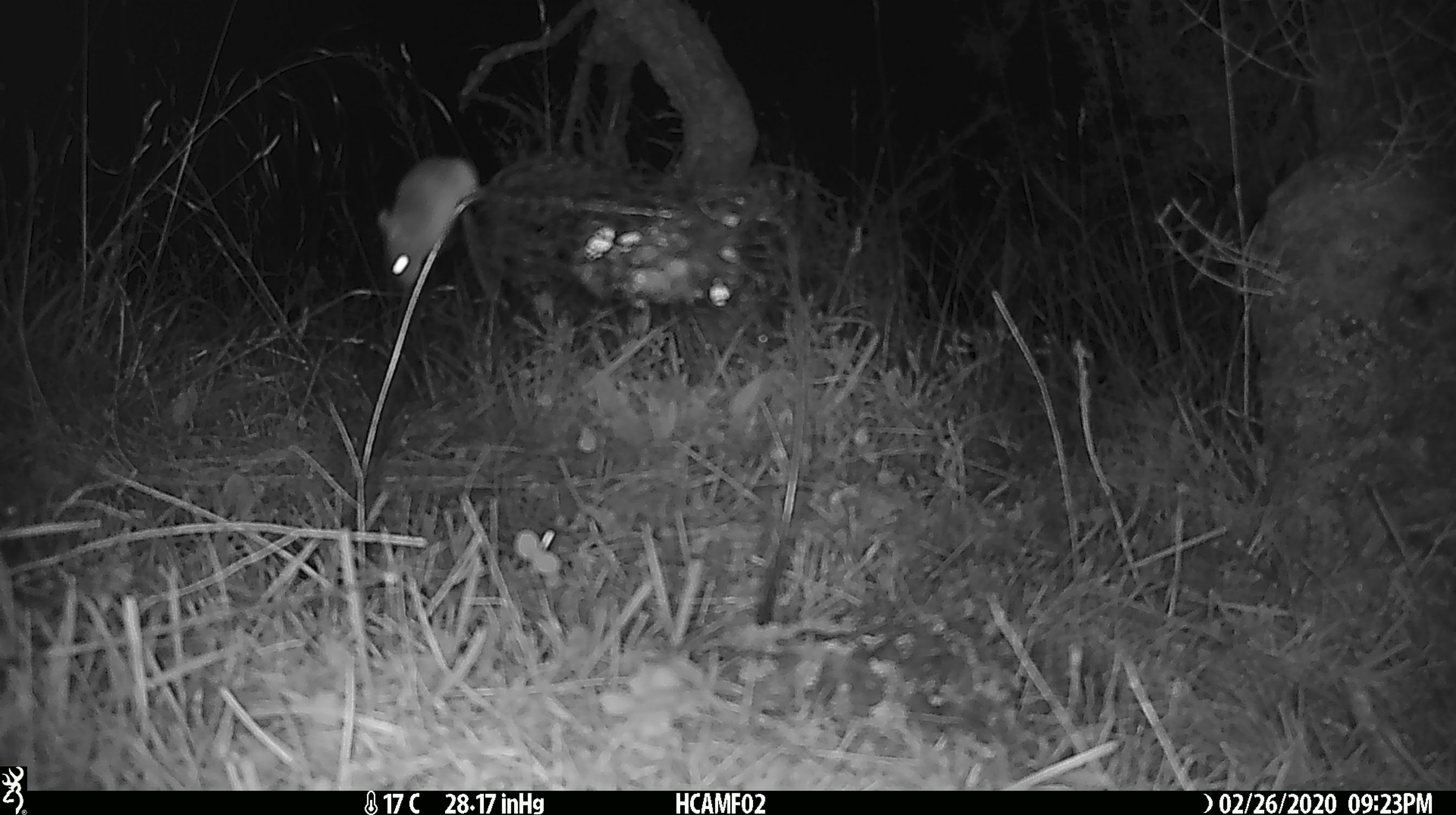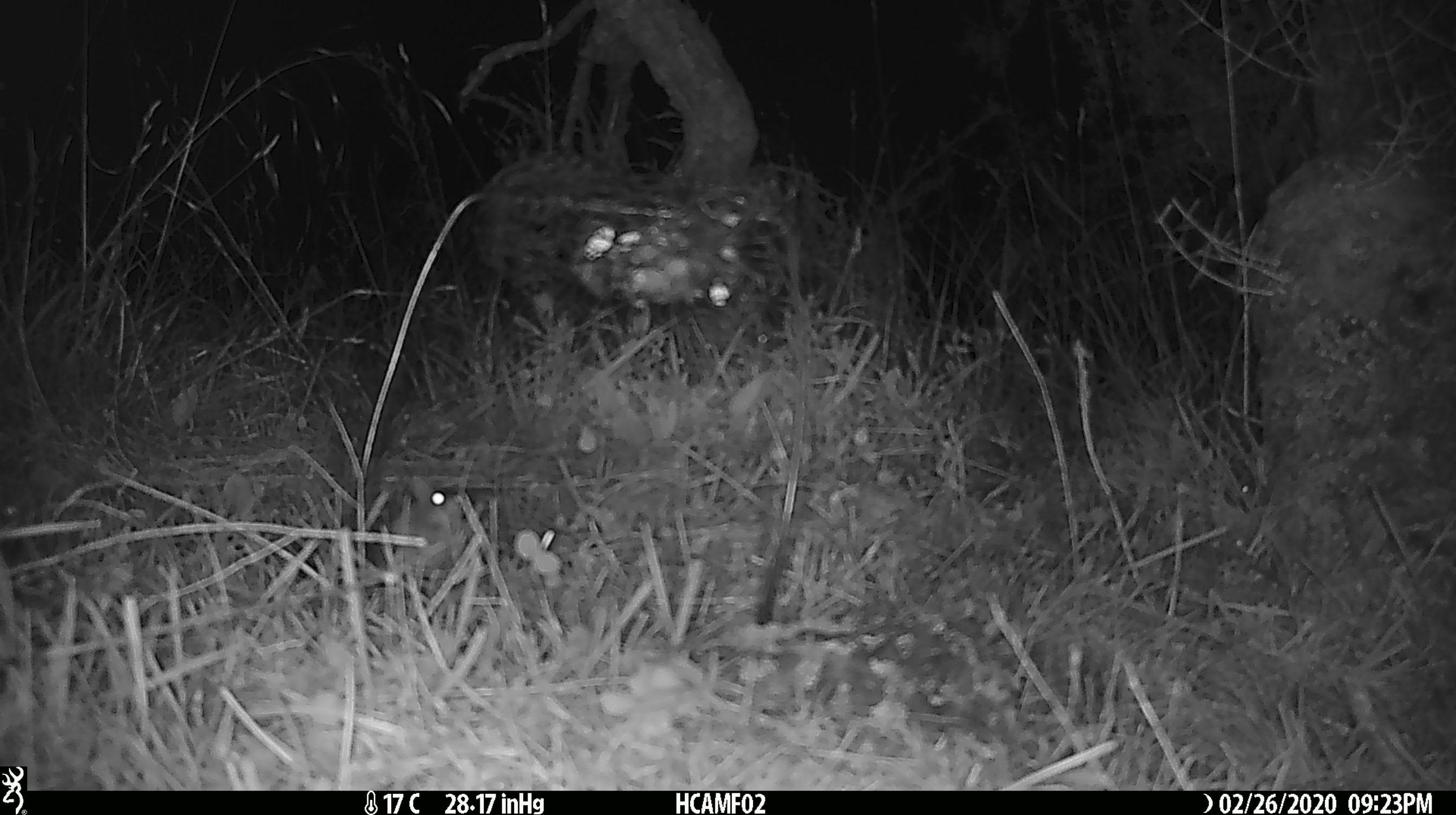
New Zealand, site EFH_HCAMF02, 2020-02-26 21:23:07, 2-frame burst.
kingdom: Animalia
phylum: Chordata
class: Mammalia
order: Rodentia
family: Muridae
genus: Mus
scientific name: Mus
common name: mouse